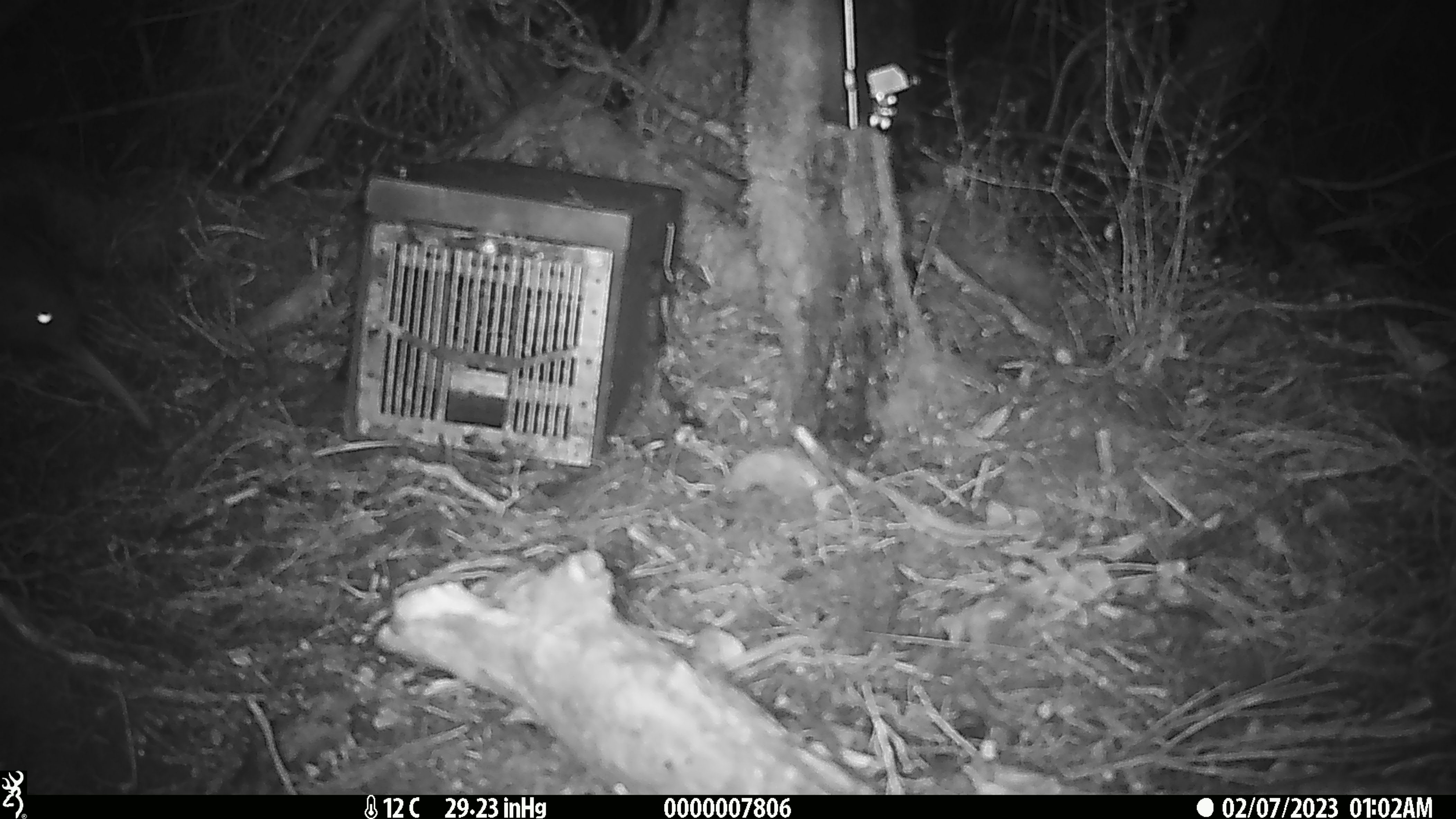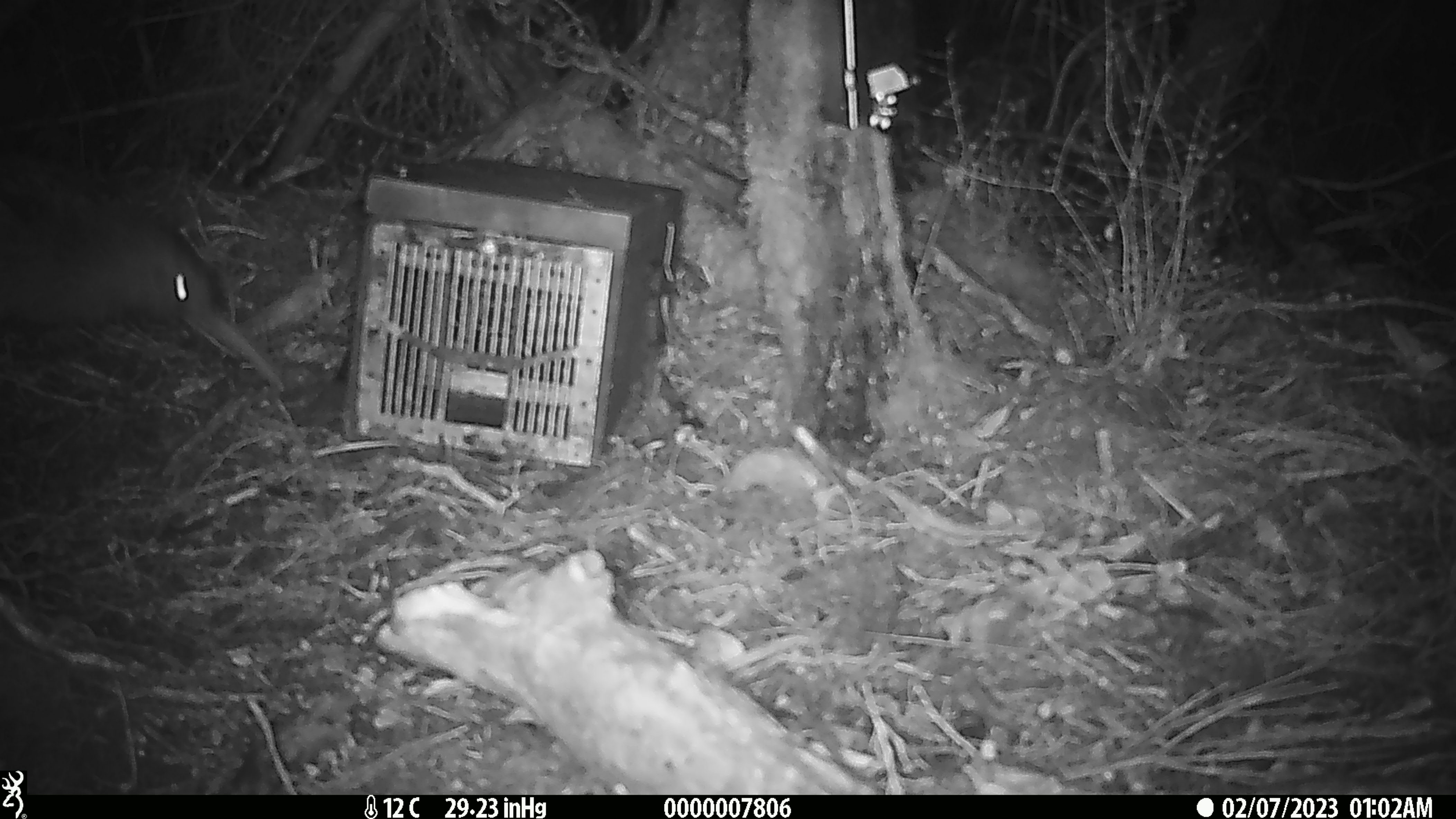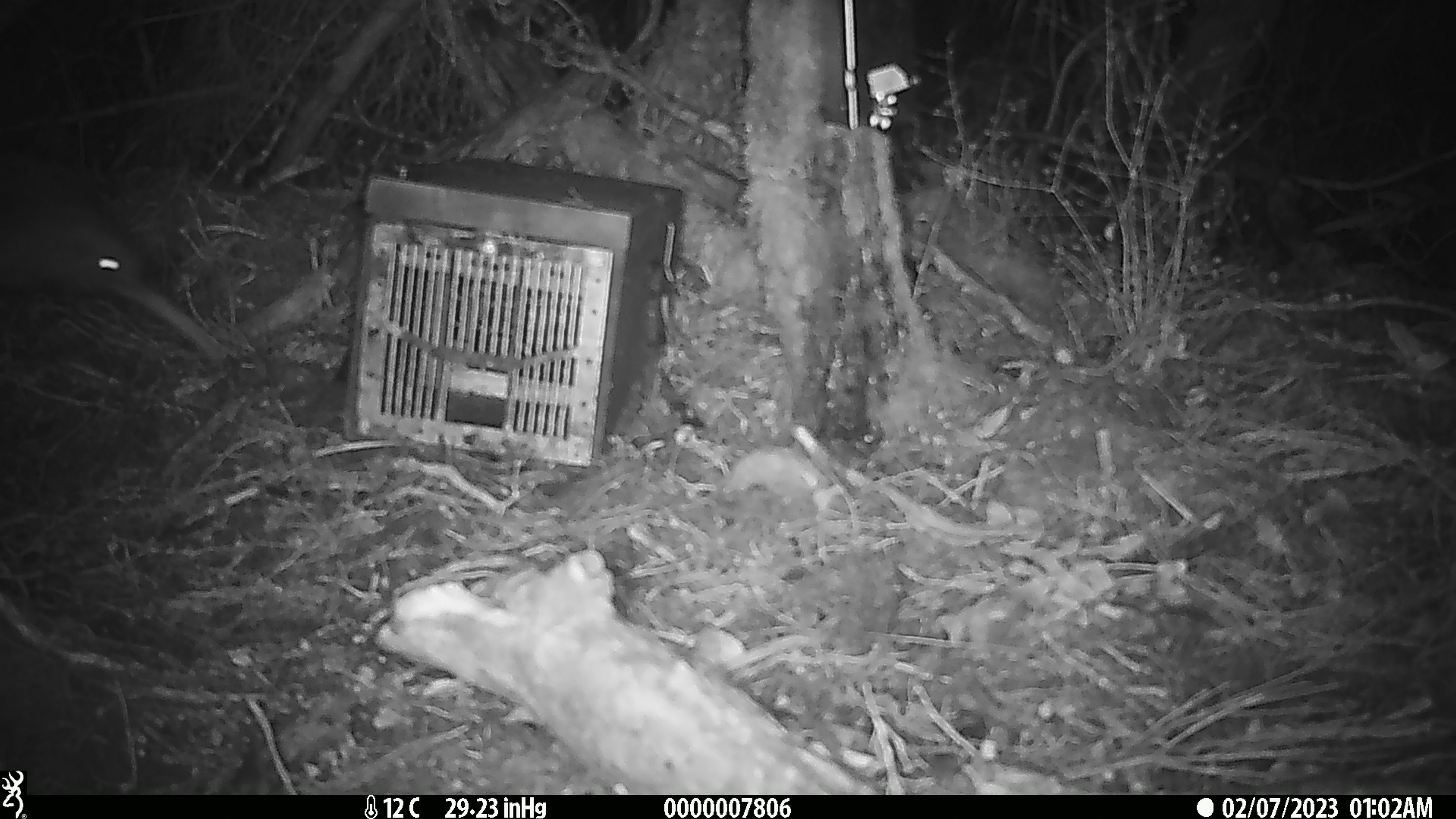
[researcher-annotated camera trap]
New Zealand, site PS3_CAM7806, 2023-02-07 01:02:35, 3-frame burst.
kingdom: Animalia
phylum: Chordata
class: Aves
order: Apterygiformes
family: Apterygidae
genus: Apteryx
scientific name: Apteryx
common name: kiwi